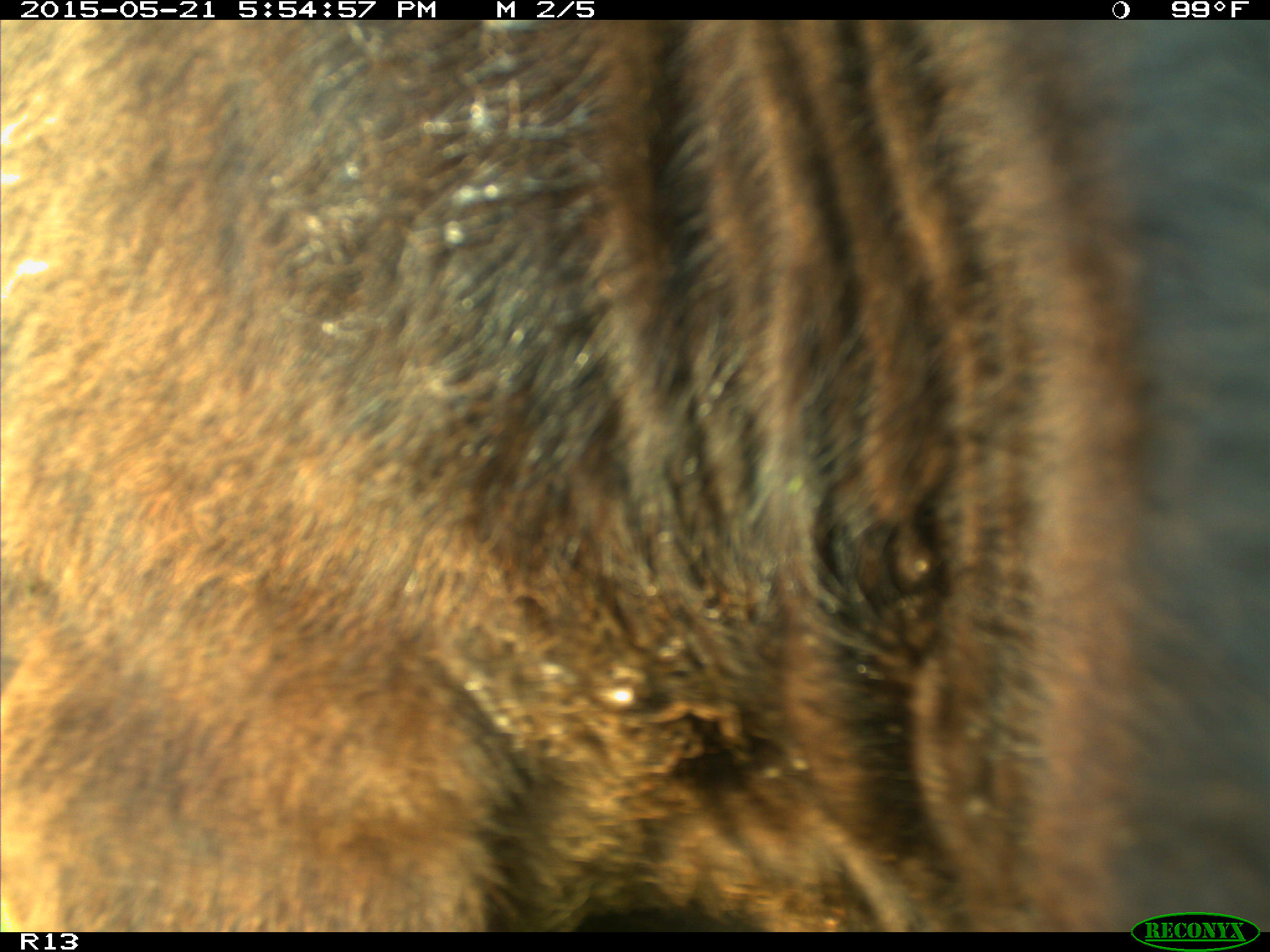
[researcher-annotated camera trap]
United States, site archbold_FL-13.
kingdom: Animalia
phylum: Chordata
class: Mammalia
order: Artiodactyla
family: Bovidae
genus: Bos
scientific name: Bos taurus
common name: domestic cow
Bos taurus (domestic cow).